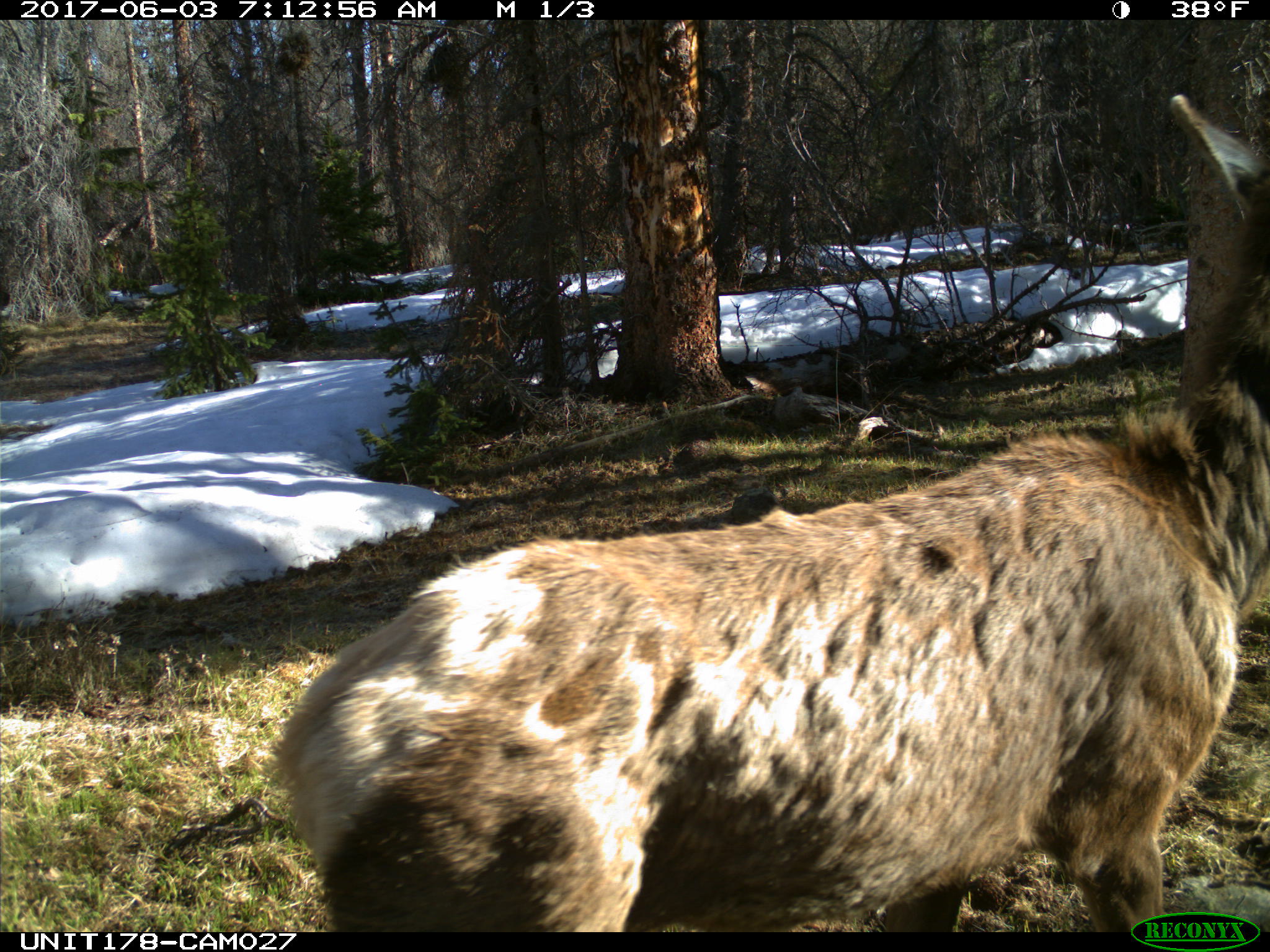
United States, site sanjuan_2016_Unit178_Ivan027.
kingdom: Animalia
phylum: Chordata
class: Mammalia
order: Artiodactyla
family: Cervidae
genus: Cervus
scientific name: Cervus elaphus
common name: red deer